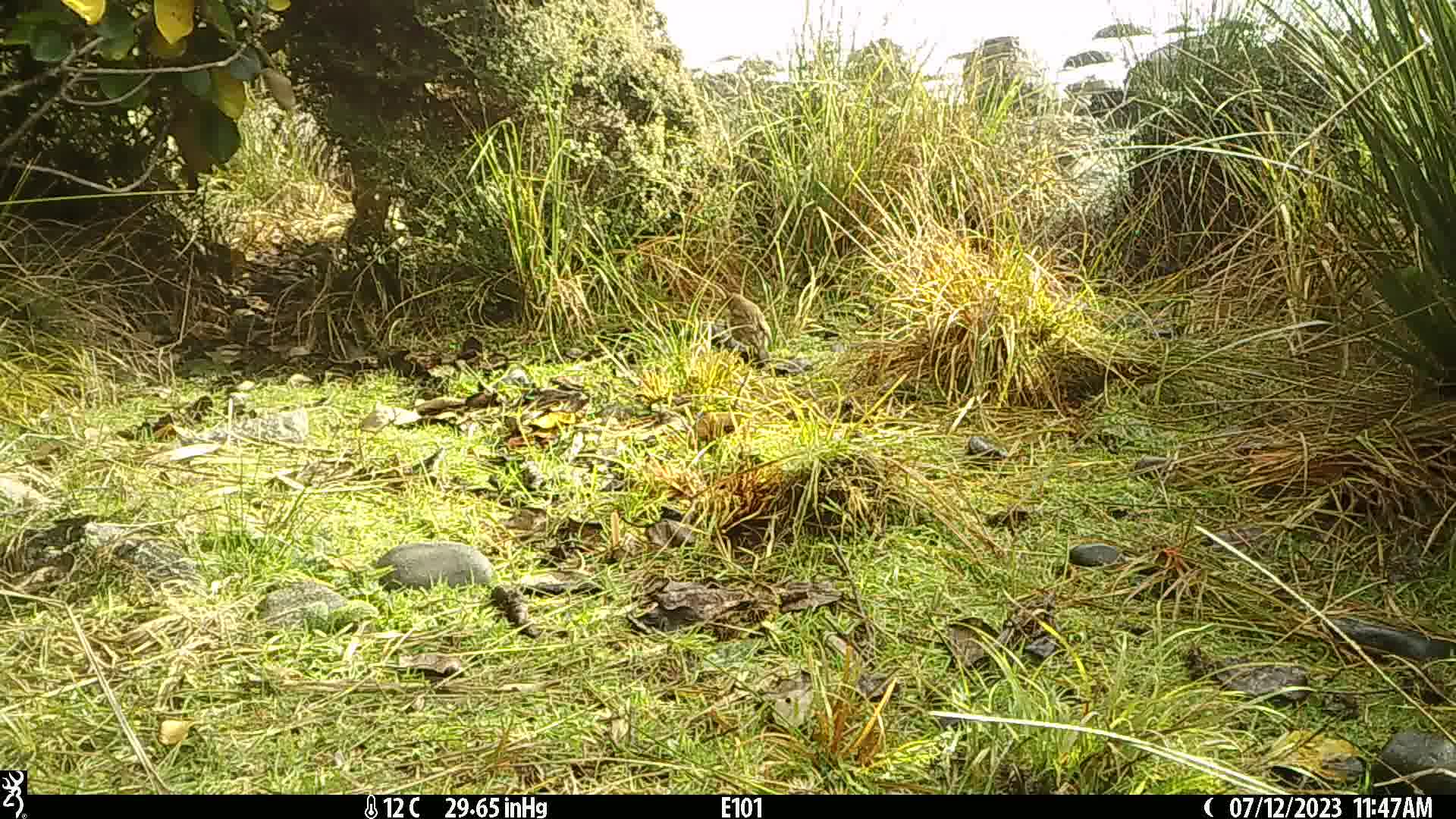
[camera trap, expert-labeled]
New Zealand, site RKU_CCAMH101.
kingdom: Animalia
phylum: Chordata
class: Aves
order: Passeriformes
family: Turdidae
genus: Turdus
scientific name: Turdus philomelos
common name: song thrush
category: thrush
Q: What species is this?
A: Thrush (song thrush) (Turdus philomelos).